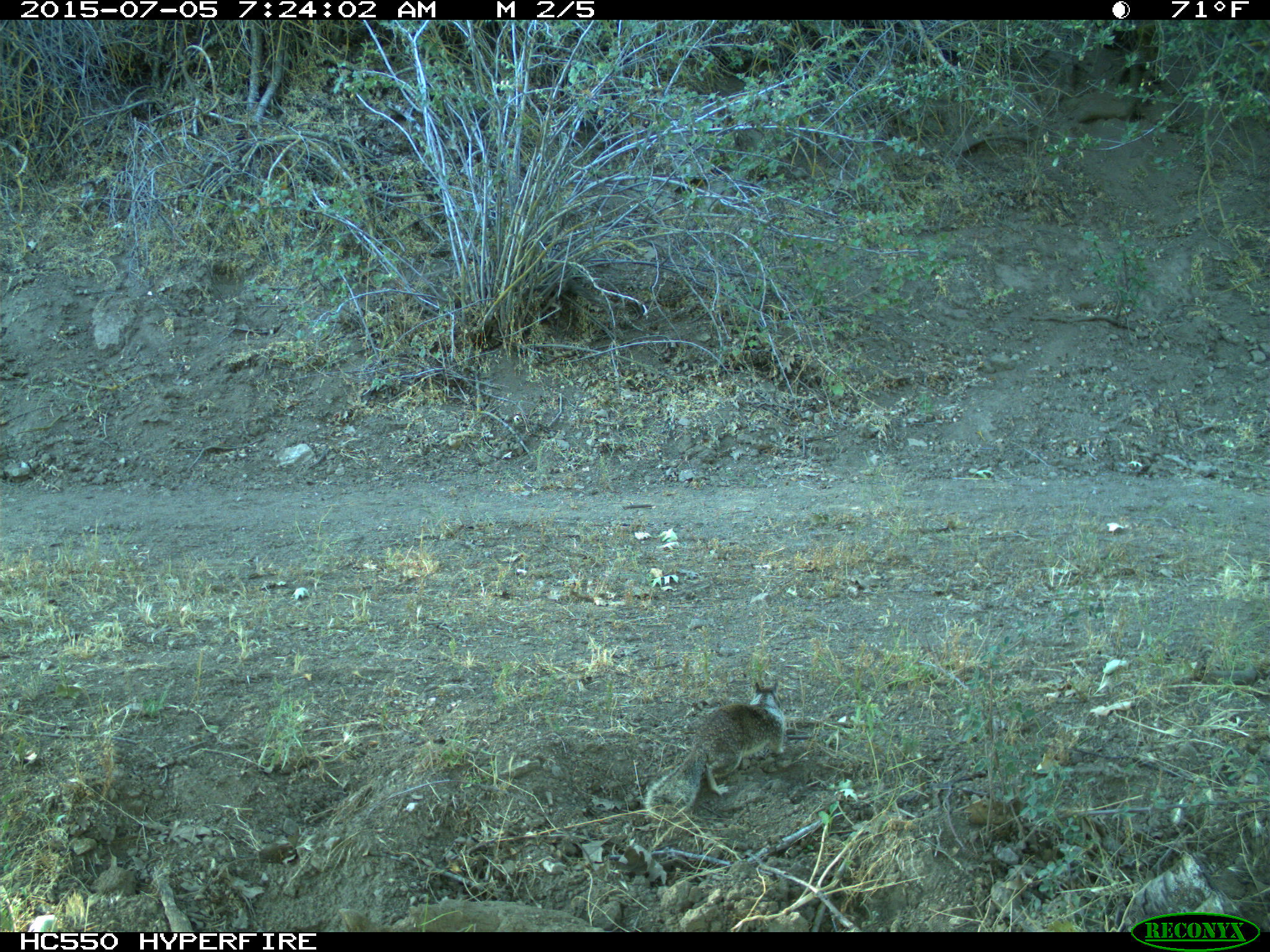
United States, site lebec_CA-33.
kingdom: Animalia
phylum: Chordata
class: Mammalia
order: Rodentia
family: Sciuridae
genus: Otospermophilus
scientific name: Otospermophilus beecheyi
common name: california ground squirrel